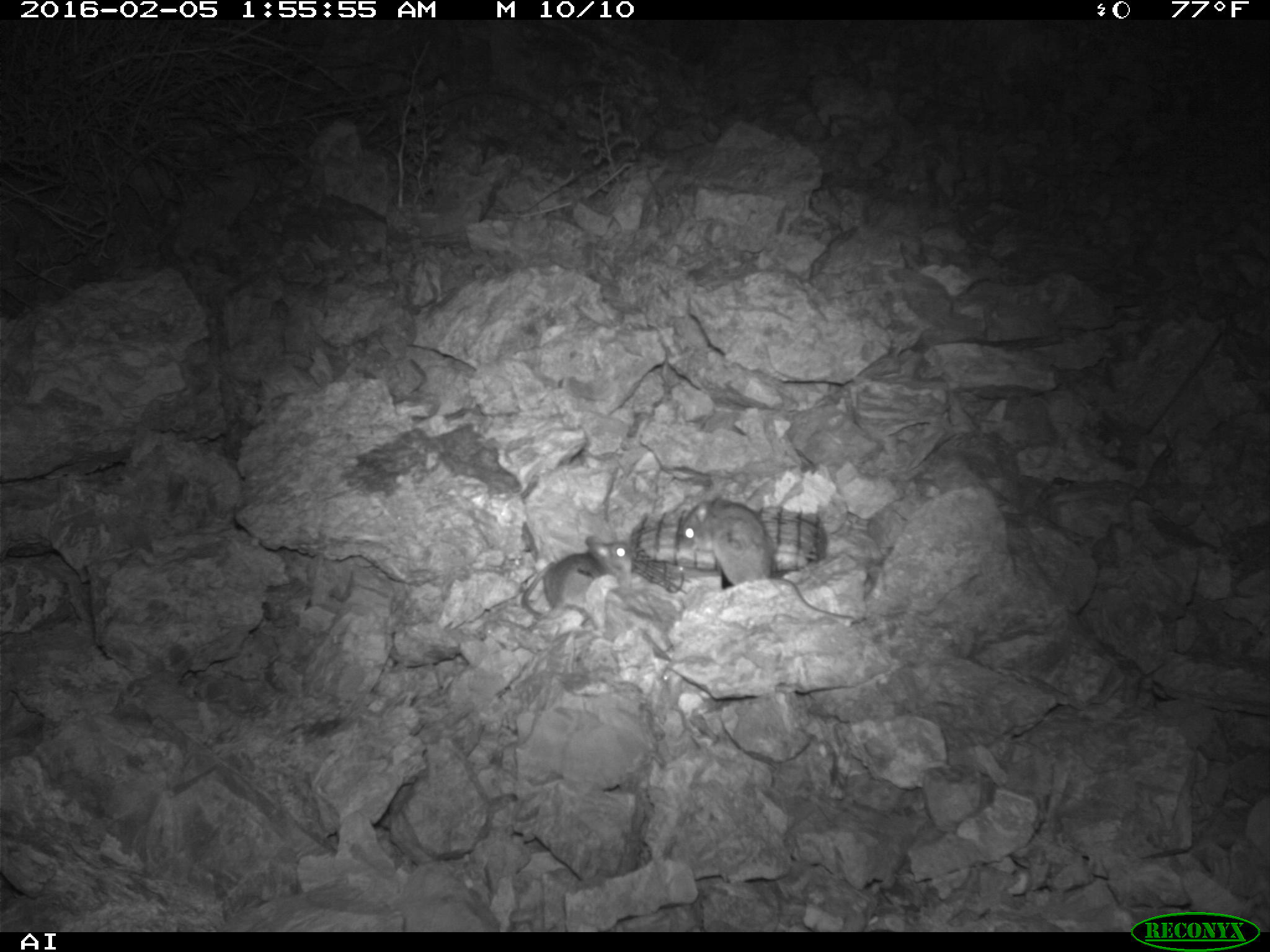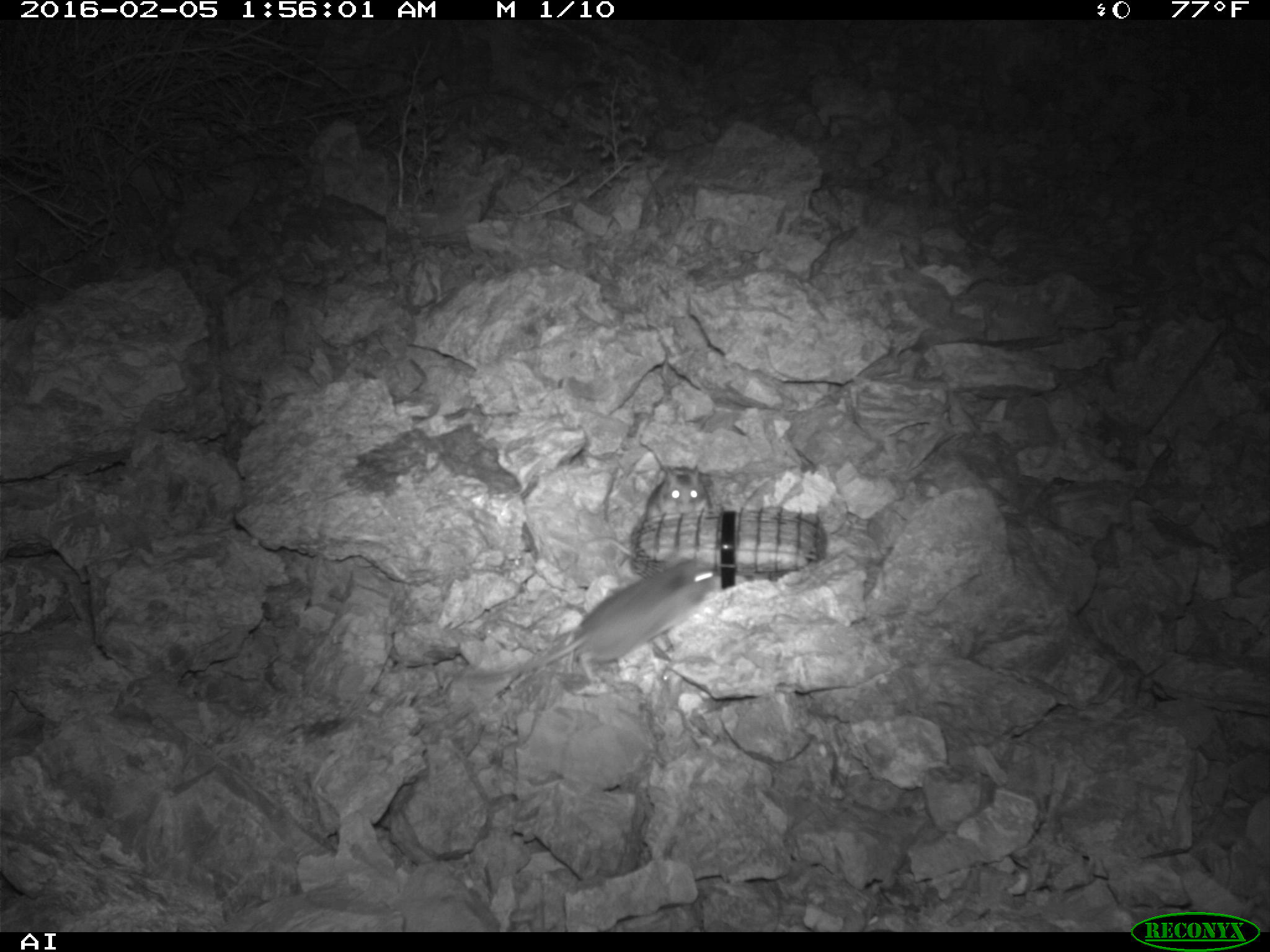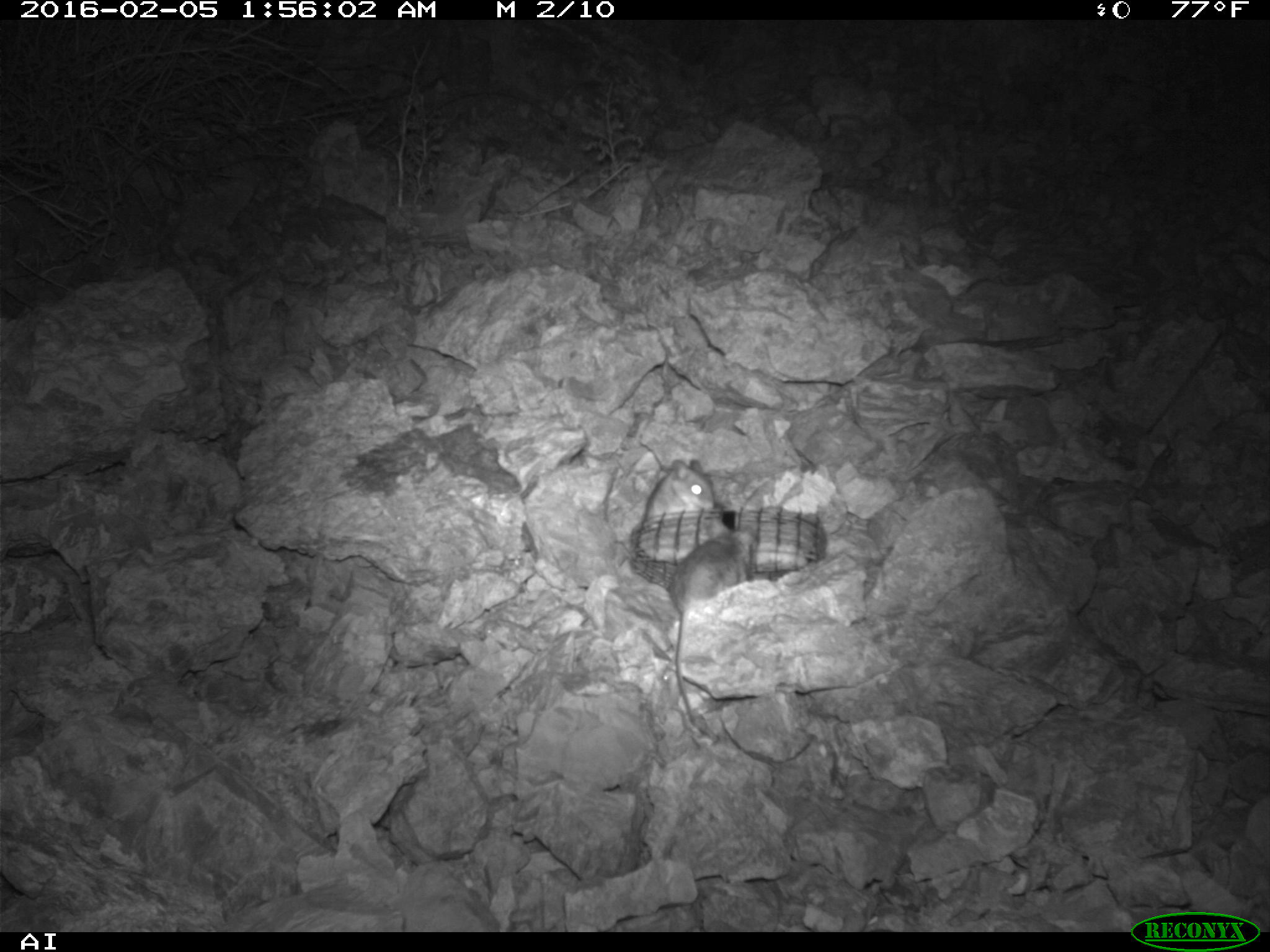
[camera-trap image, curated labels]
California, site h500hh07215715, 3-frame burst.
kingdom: Animalia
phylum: Chordata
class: Mammalia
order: Rodentia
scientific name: Rodentia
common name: rodent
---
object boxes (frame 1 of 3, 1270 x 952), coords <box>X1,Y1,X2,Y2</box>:
rodent: <box>673,498,855,622</box>; <box>522,534,629,623</box>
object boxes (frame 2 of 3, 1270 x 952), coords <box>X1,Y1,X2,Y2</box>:
rodent: <box>468,557,719,682</box>; <box>645,462,709,519</box>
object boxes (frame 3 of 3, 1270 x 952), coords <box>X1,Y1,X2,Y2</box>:
rodent: <box>667,516,756,741</box>; <box>645,459,714,520</box>